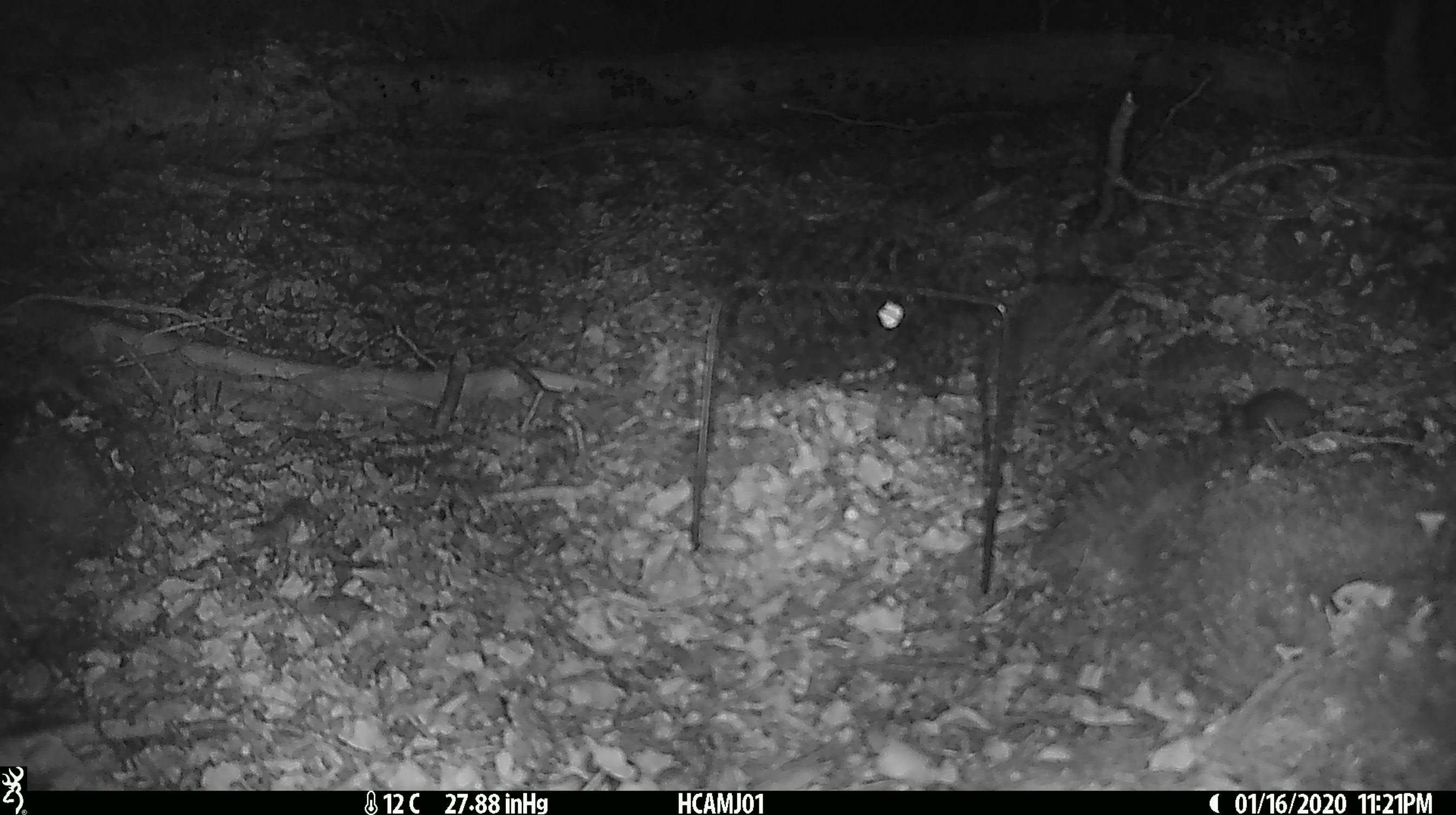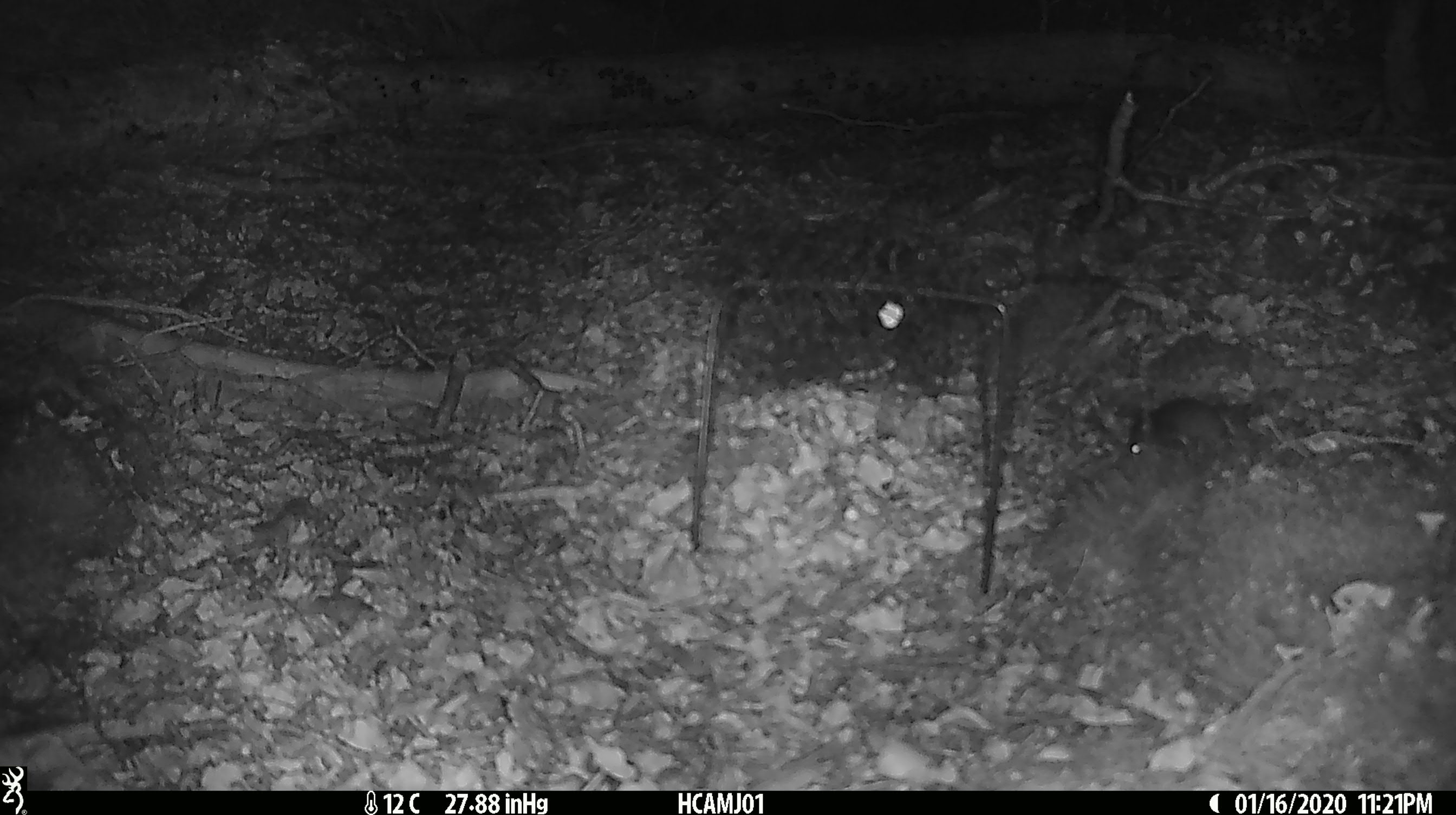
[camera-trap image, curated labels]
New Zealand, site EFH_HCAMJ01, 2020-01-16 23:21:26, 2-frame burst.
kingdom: Animalia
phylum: Chordata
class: Mammalia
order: Rodentia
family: Muridae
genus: Mus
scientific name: Mus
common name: mouse